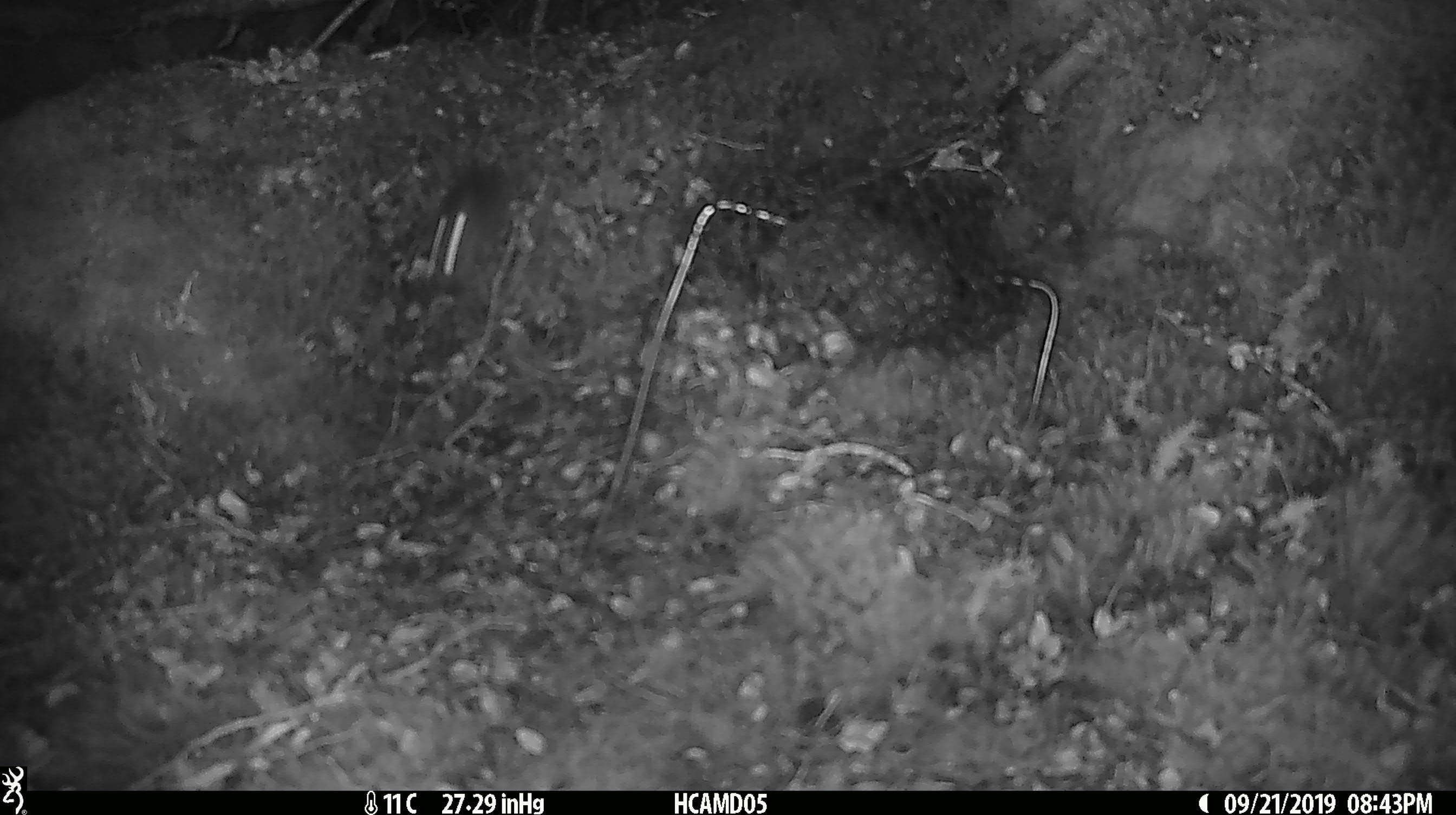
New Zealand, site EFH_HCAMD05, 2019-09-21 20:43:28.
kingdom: Animalia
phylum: Chordata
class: Mammalia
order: Rodentia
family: Muridae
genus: Mus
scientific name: Mus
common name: mouse